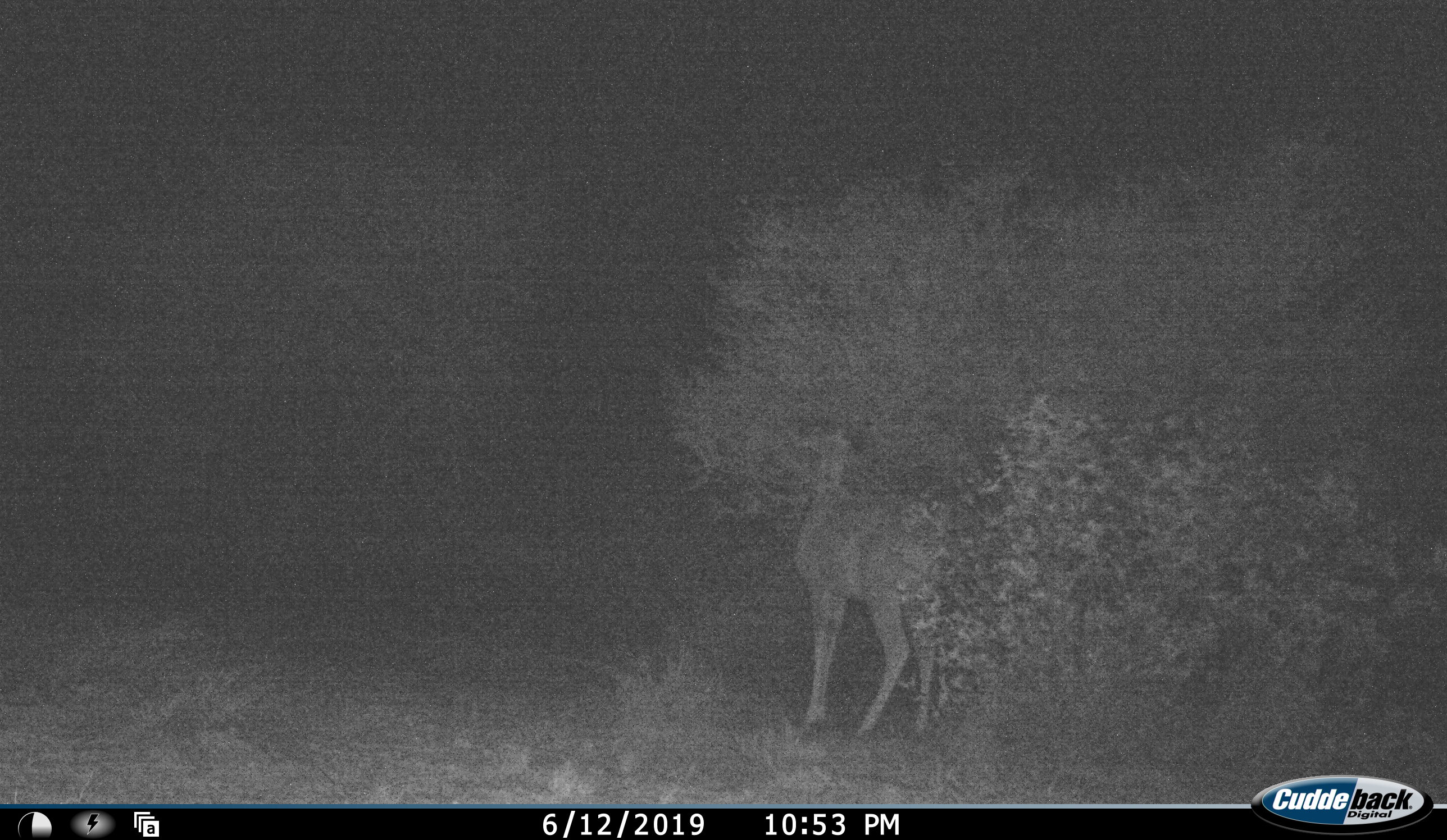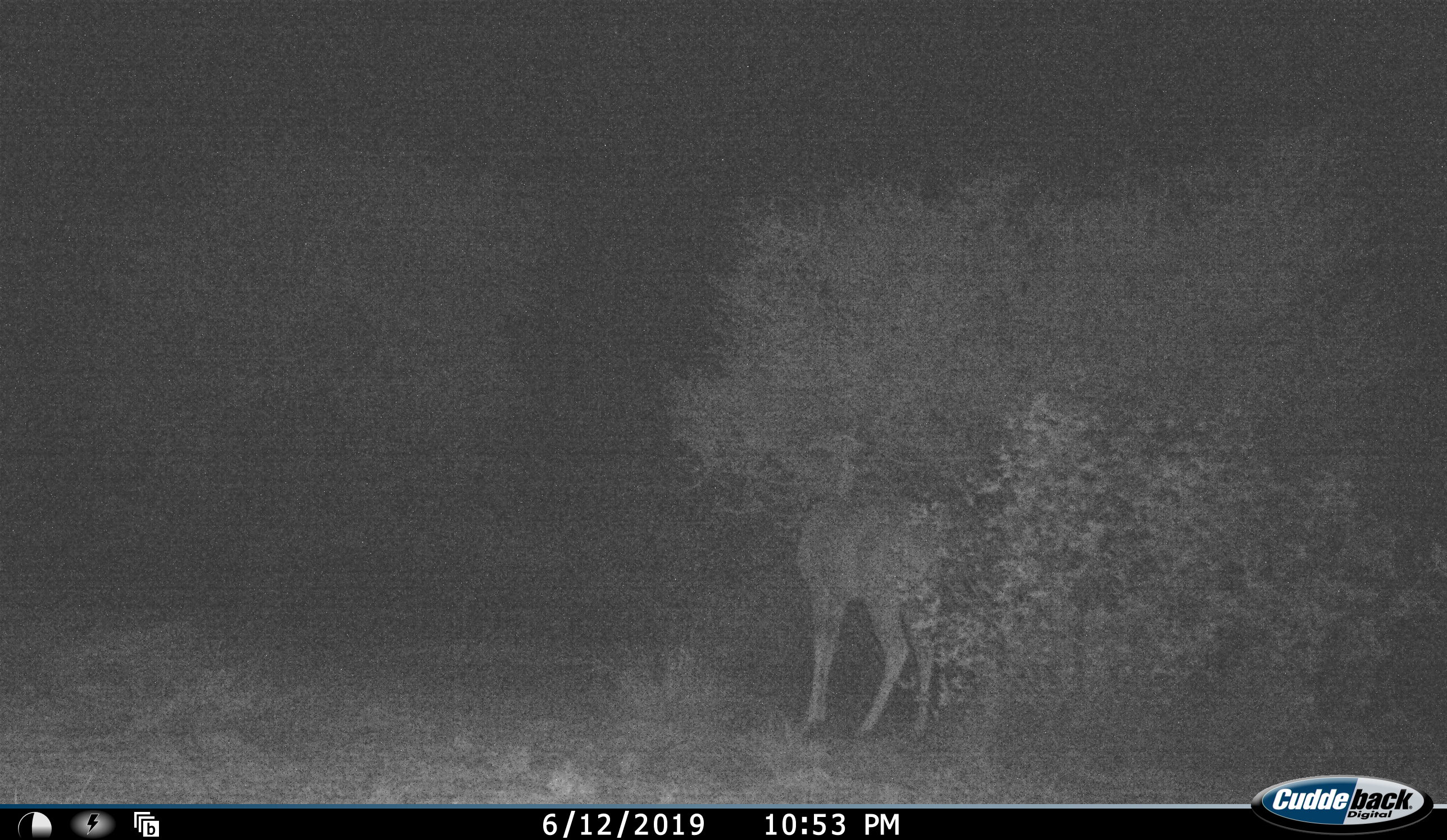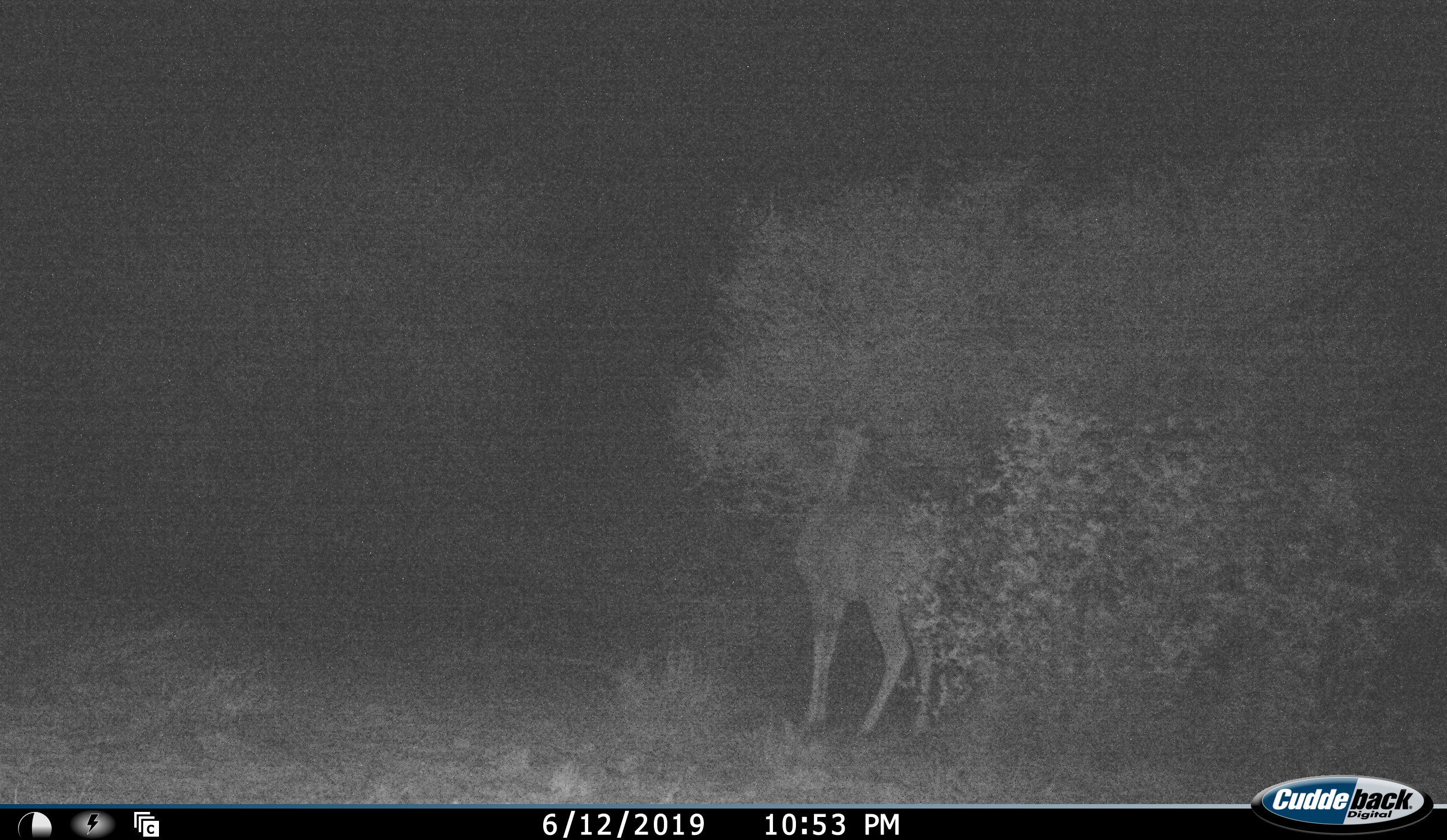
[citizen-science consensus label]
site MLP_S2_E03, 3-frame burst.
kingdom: Animalia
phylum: Chordata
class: Mammalia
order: Artiodactyla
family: Bovidae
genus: Tragelaphus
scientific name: Tragelaphus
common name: kudu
Kudu (Tragelaphus), count 1. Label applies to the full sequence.